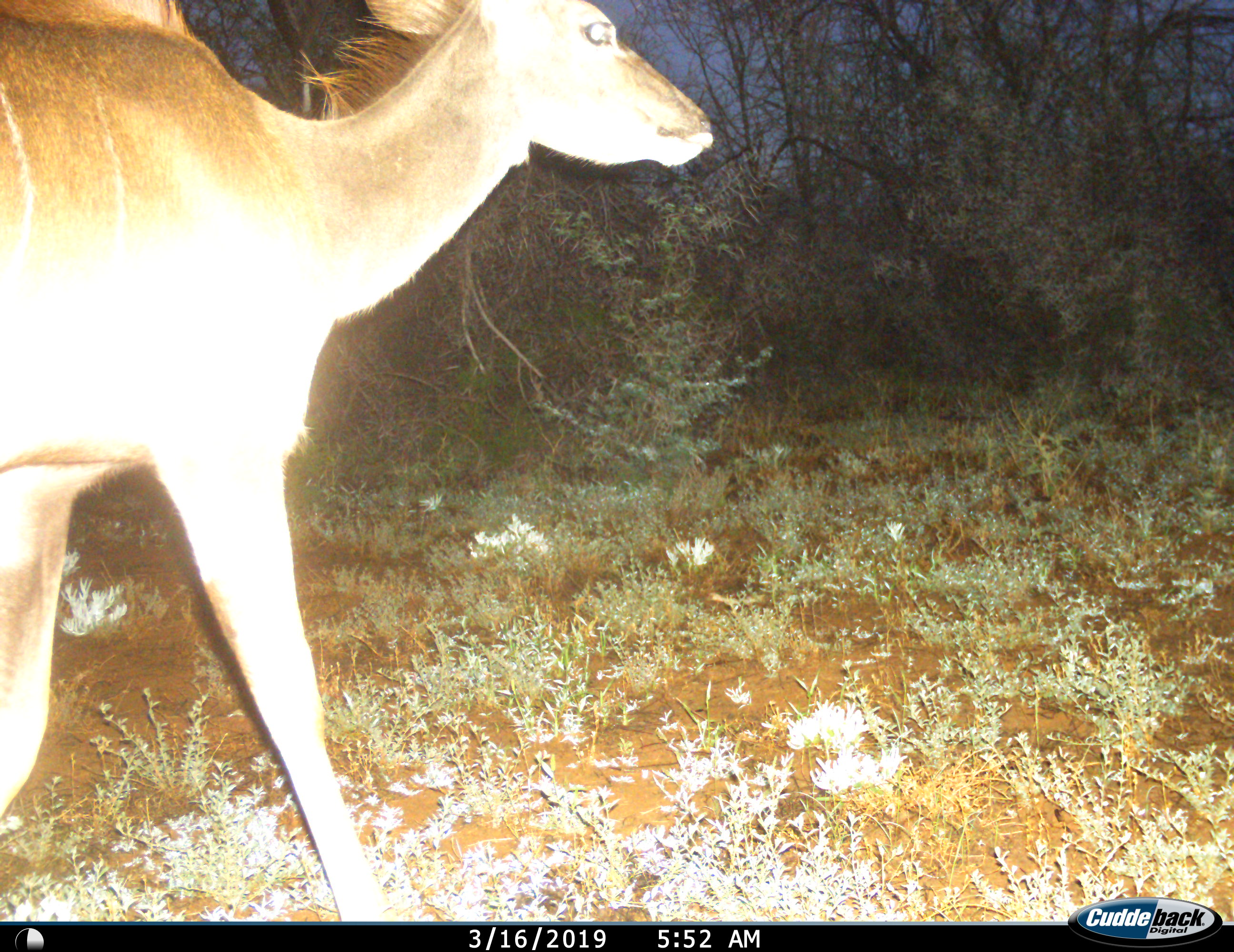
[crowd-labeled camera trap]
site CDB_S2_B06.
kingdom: Animalia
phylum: Chordata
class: Mammalia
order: Artiodactyla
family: Bovidae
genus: Tragelaphus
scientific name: Tragelaphus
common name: kudu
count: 1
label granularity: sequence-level